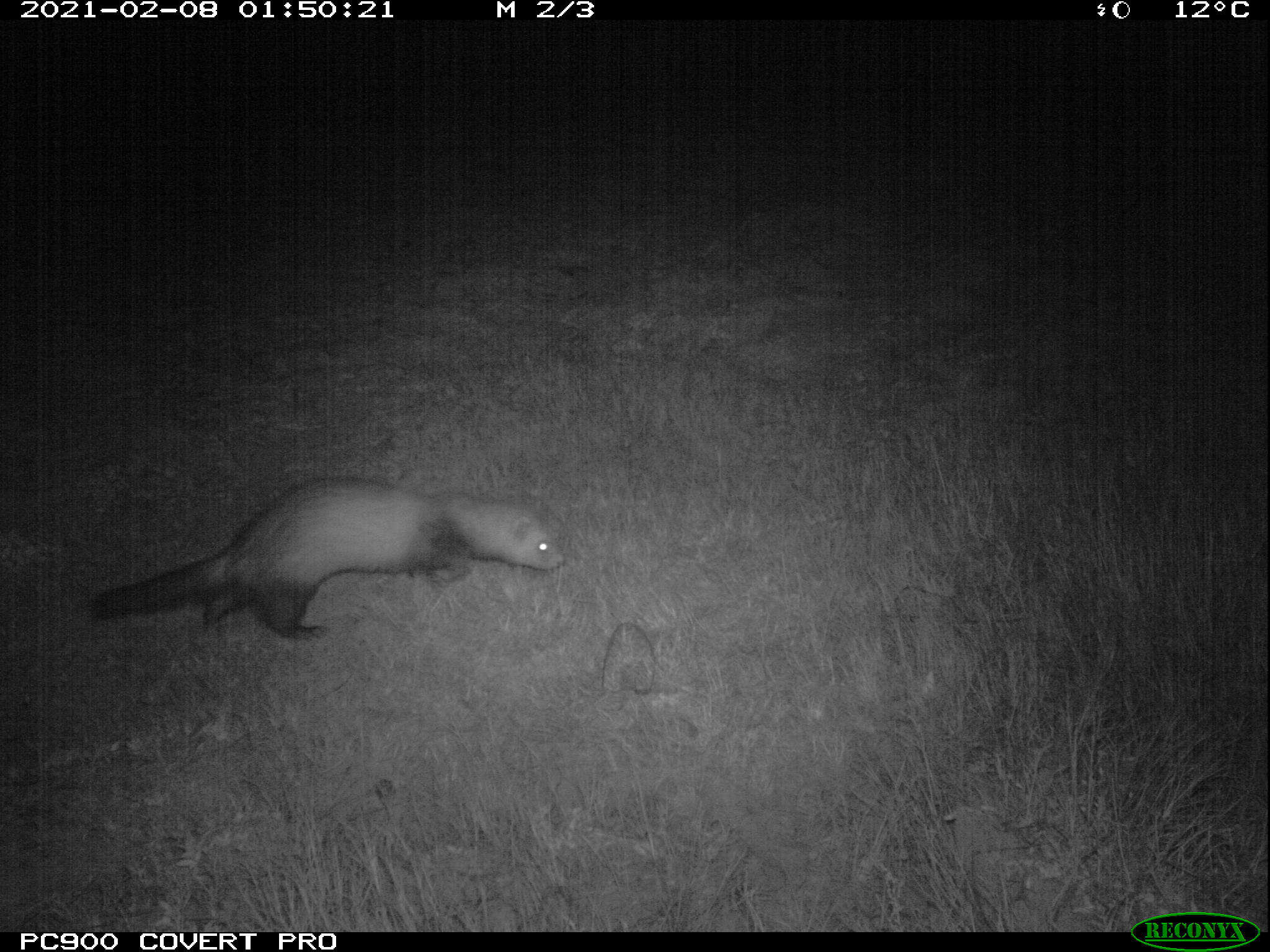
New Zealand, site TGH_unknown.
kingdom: Animalia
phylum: Chordata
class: Mammalia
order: Carnivora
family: Mustelidae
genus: Mustela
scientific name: Mustela furo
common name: ferret